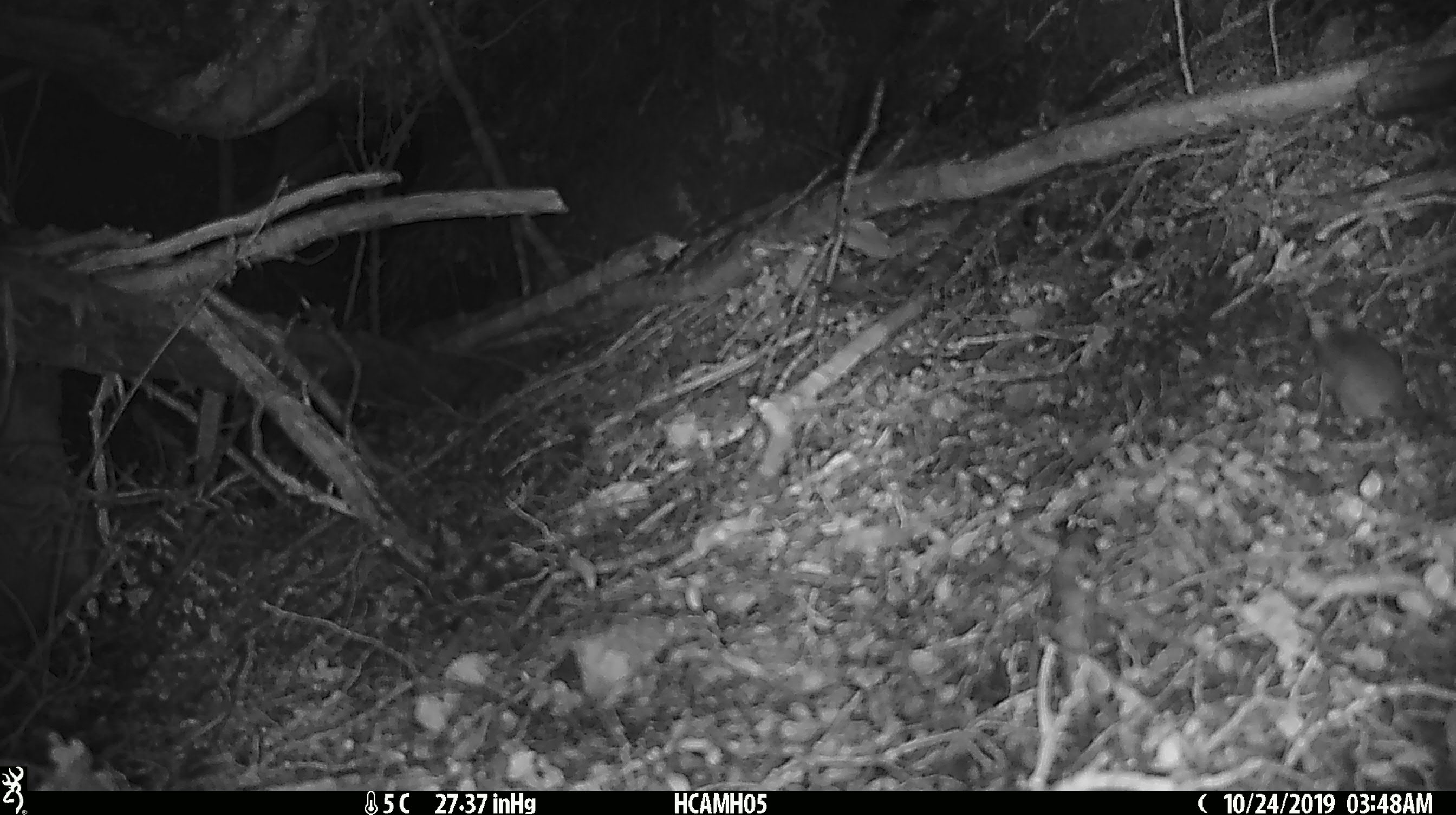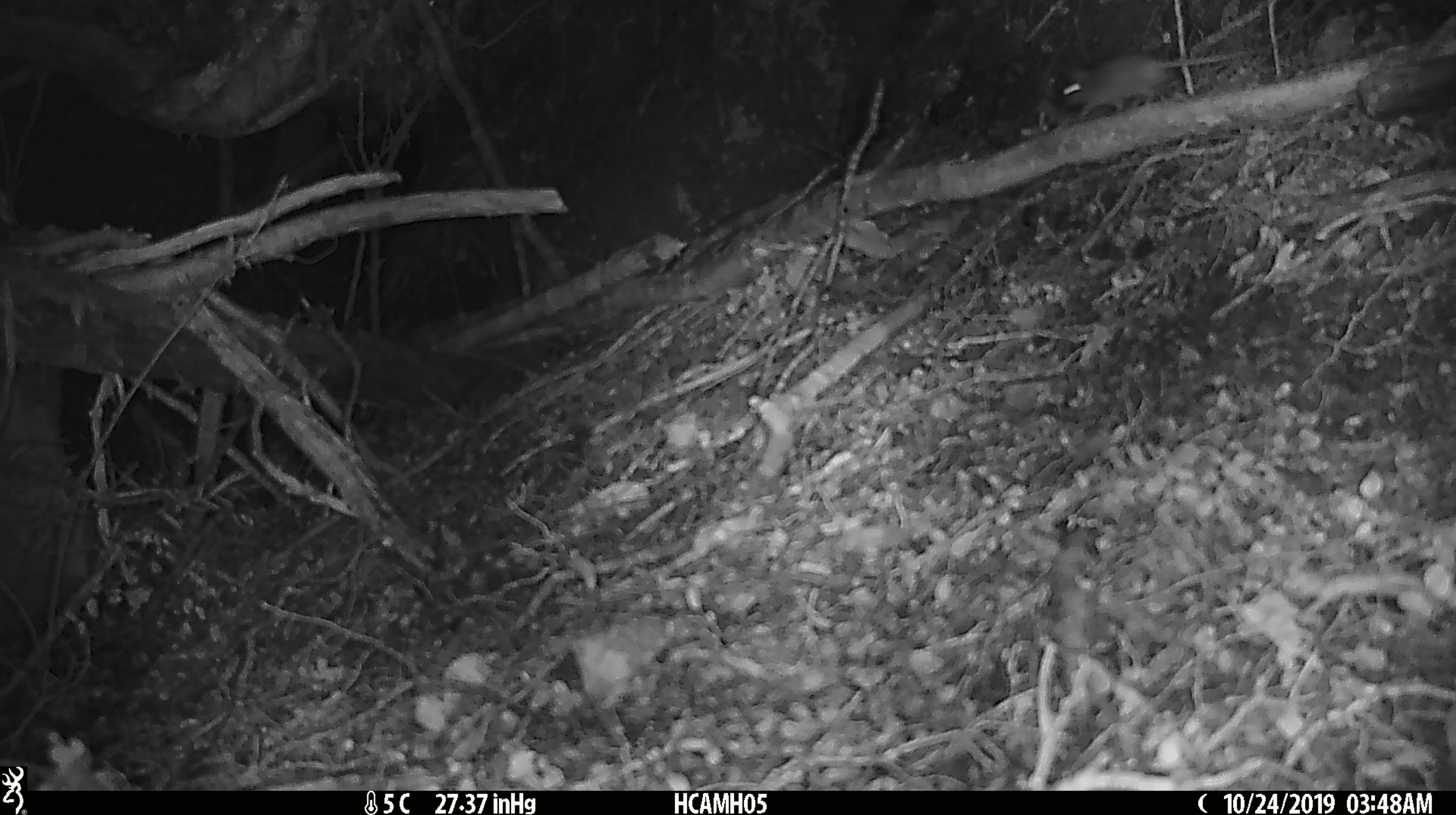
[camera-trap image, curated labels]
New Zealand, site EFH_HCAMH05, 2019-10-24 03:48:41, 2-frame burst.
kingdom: Animalia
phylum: Chordata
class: Mammalia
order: Rodentia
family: Muridae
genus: Mus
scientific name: Mus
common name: mouse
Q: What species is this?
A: Mouse (Mus).